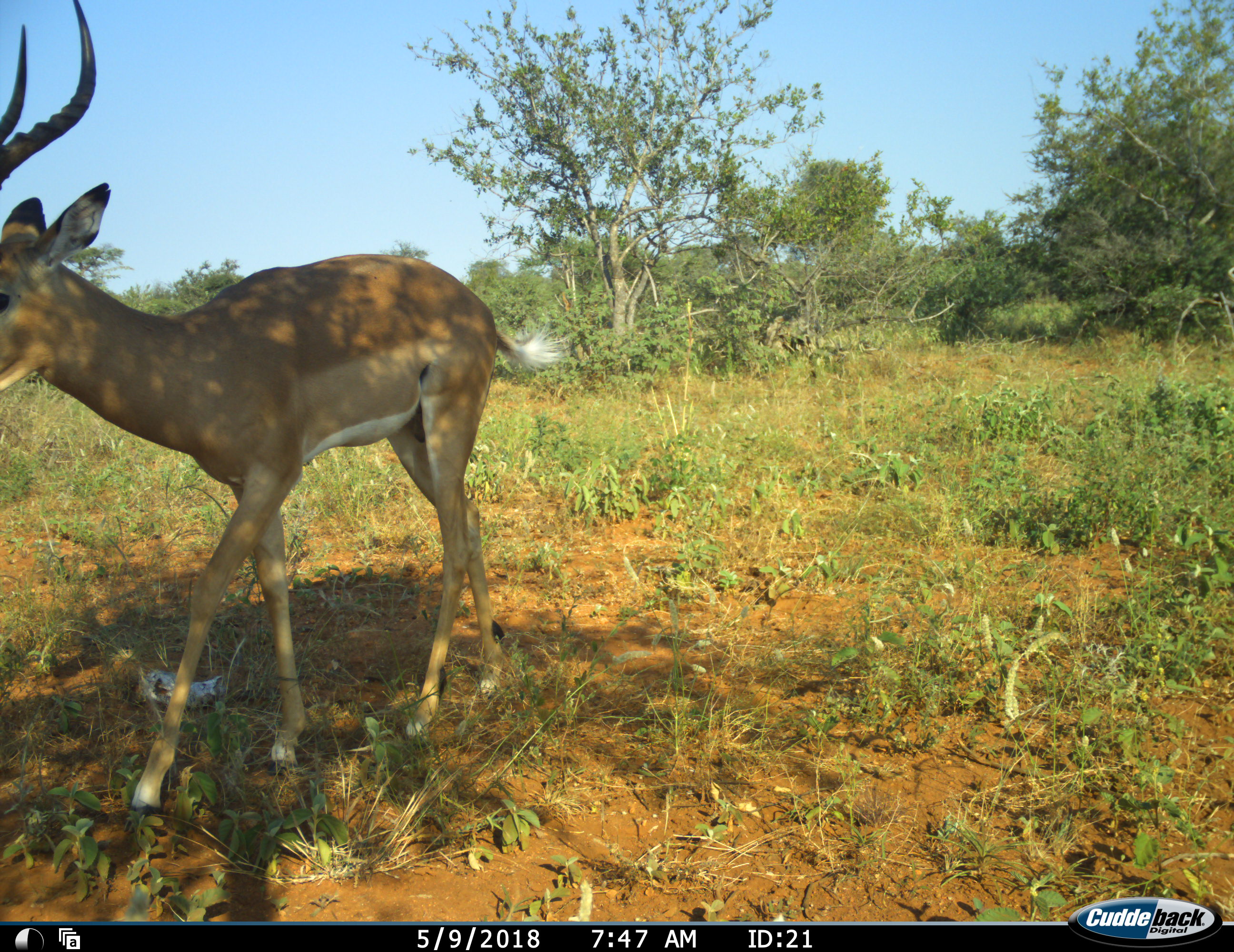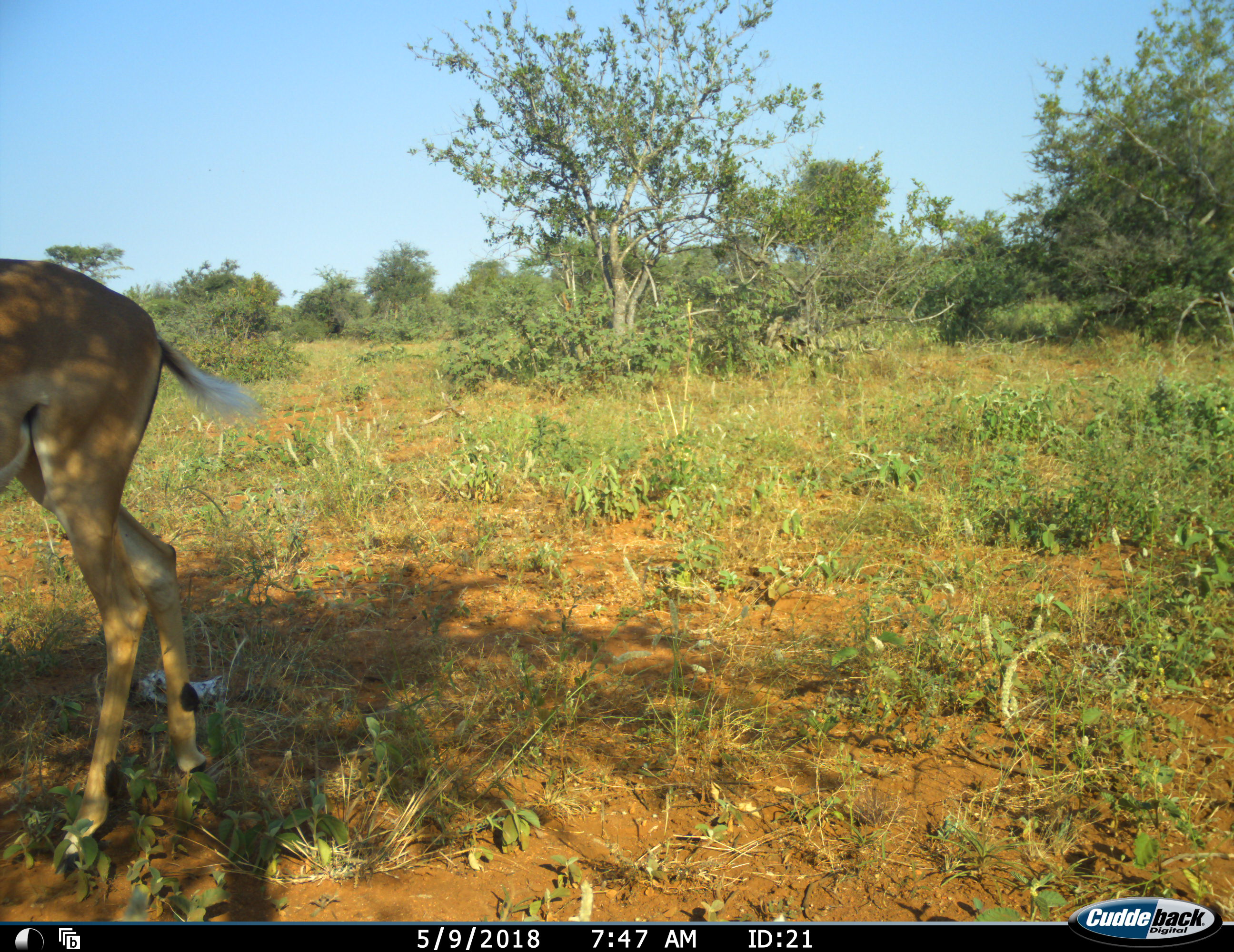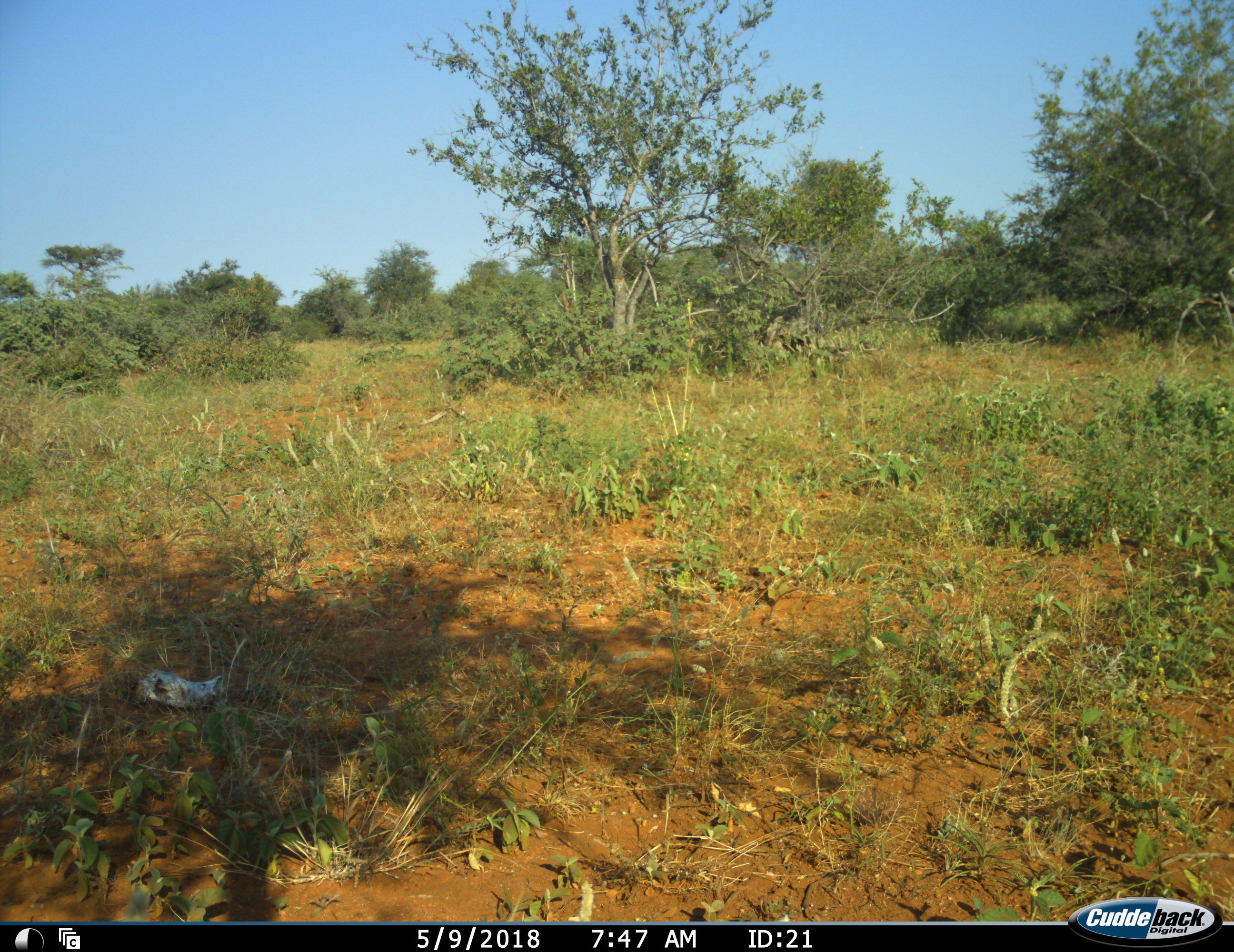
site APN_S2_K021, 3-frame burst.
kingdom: Animalia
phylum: Chordata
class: Mammalia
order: Artiodactyla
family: Bovidae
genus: Aepyceros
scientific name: Aepyceros melampus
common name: impala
Impala (Aepyceros melampus), count 1. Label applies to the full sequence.